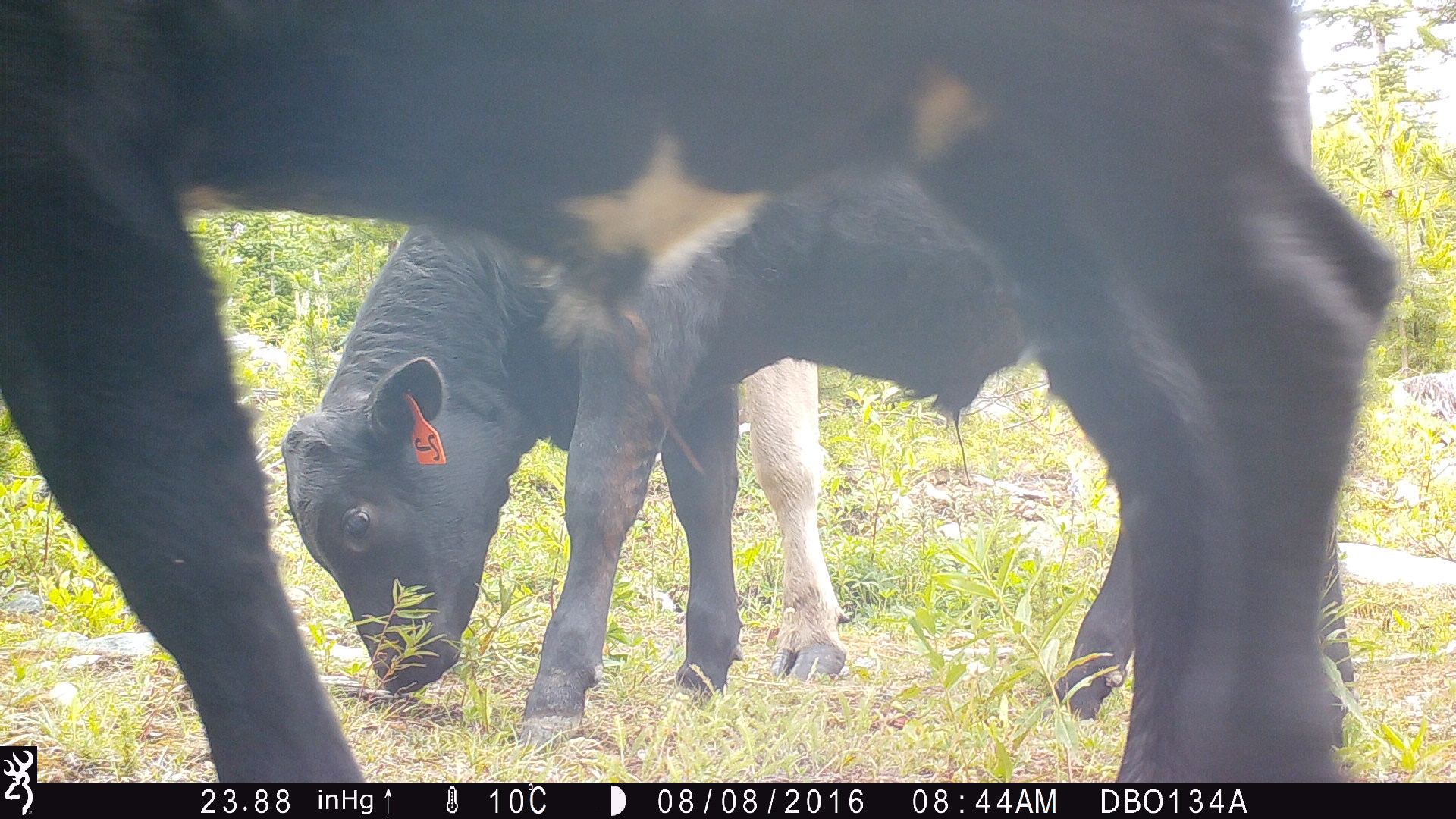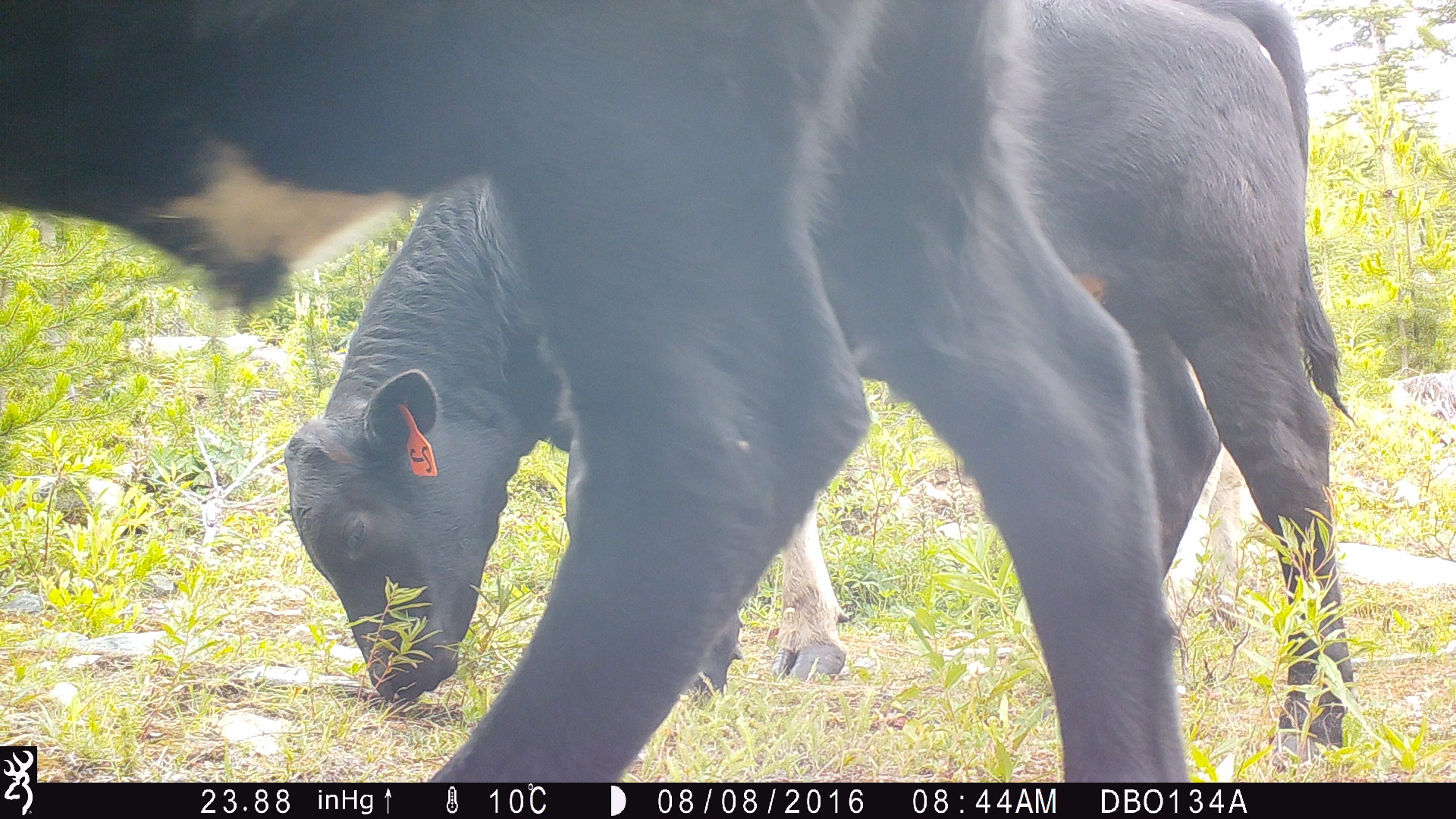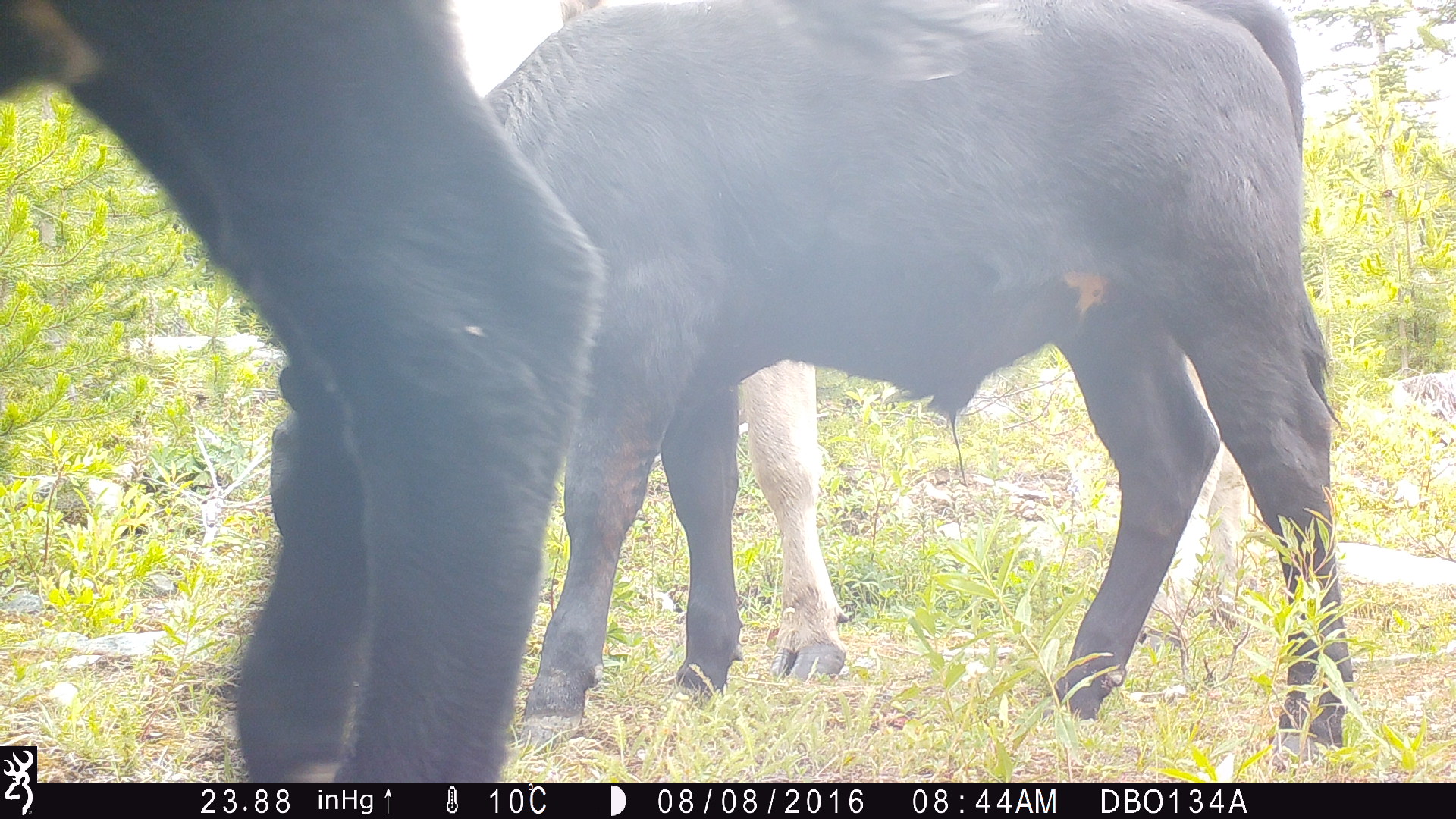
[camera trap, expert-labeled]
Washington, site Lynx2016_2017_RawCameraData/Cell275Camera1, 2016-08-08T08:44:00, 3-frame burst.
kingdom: Animalia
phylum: Chordata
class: Mammalia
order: Artiodactyla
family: Bovidae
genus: Bos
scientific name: Bos taurus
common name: domestic cattle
Domestic cattle (Bos taurus). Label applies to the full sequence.